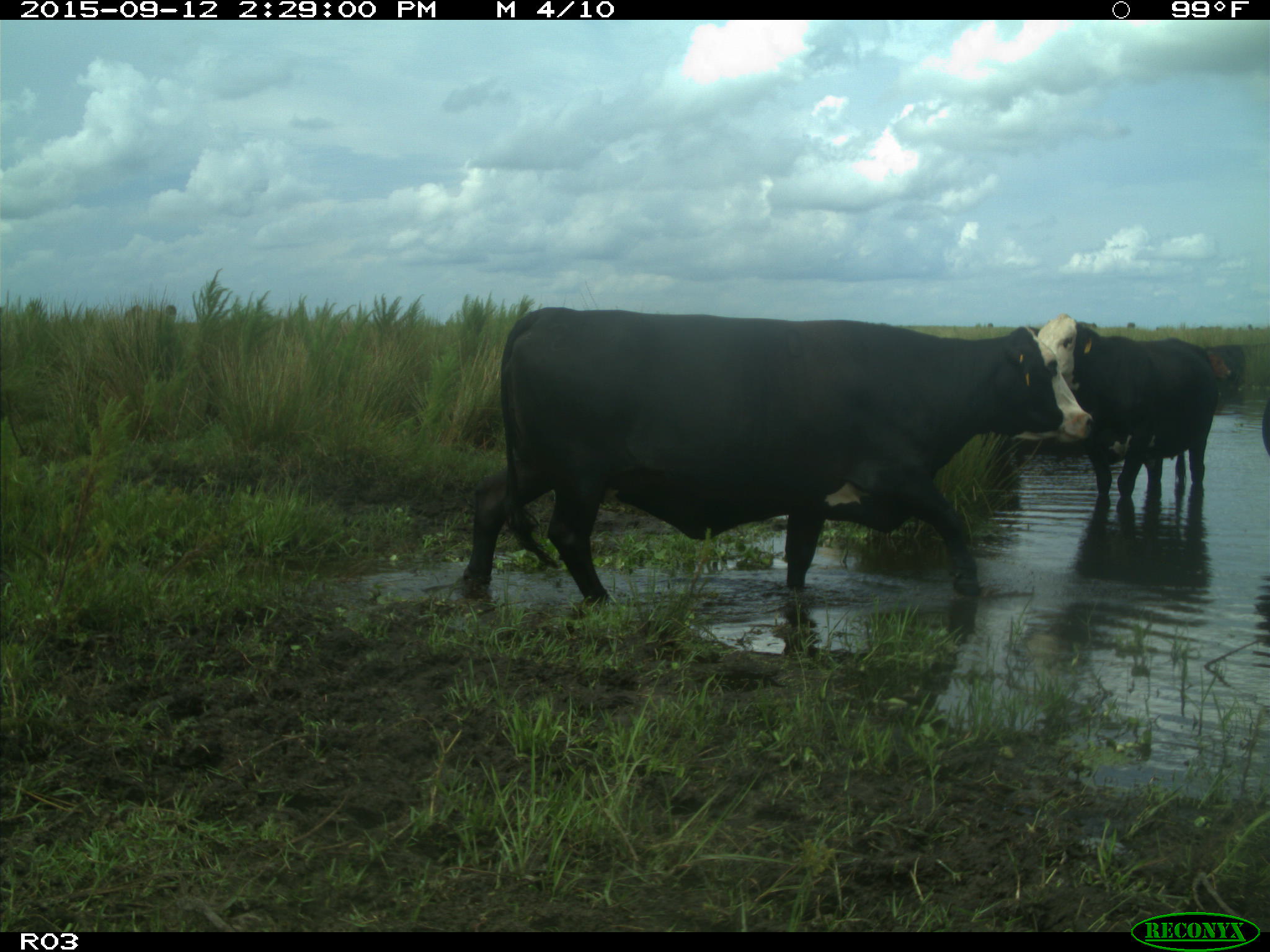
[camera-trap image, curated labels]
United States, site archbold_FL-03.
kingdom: Animalia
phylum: Chordata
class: Mammalia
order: Artiodactyla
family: Bovidae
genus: Bos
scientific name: Bos taurus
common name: domestic cow